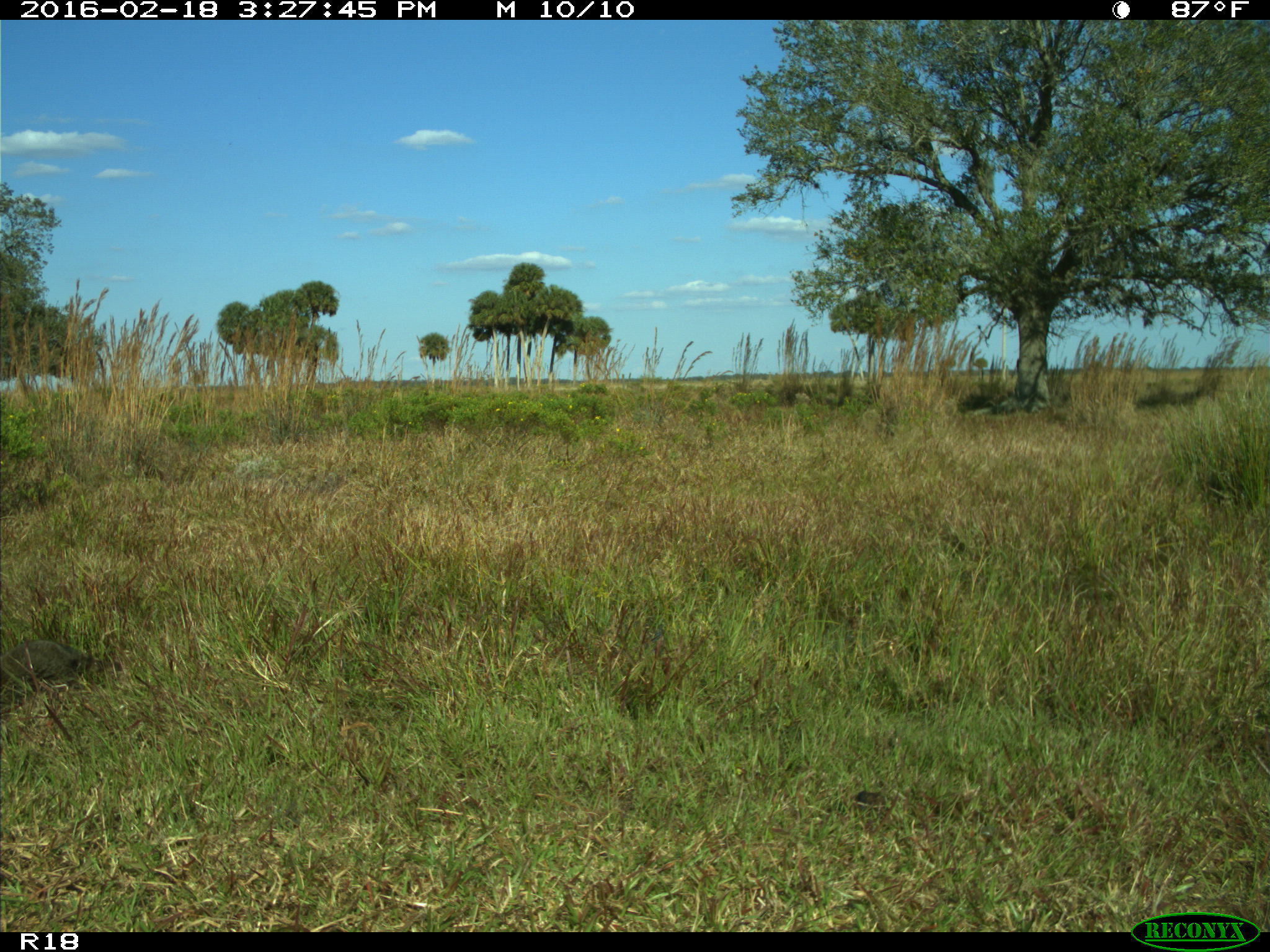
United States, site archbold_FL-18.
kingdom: Animalia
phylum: Chordata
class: Mammalia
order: Carnivora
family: Procyonidae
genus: Procyon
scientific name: Procyon lotor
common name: common raccoon